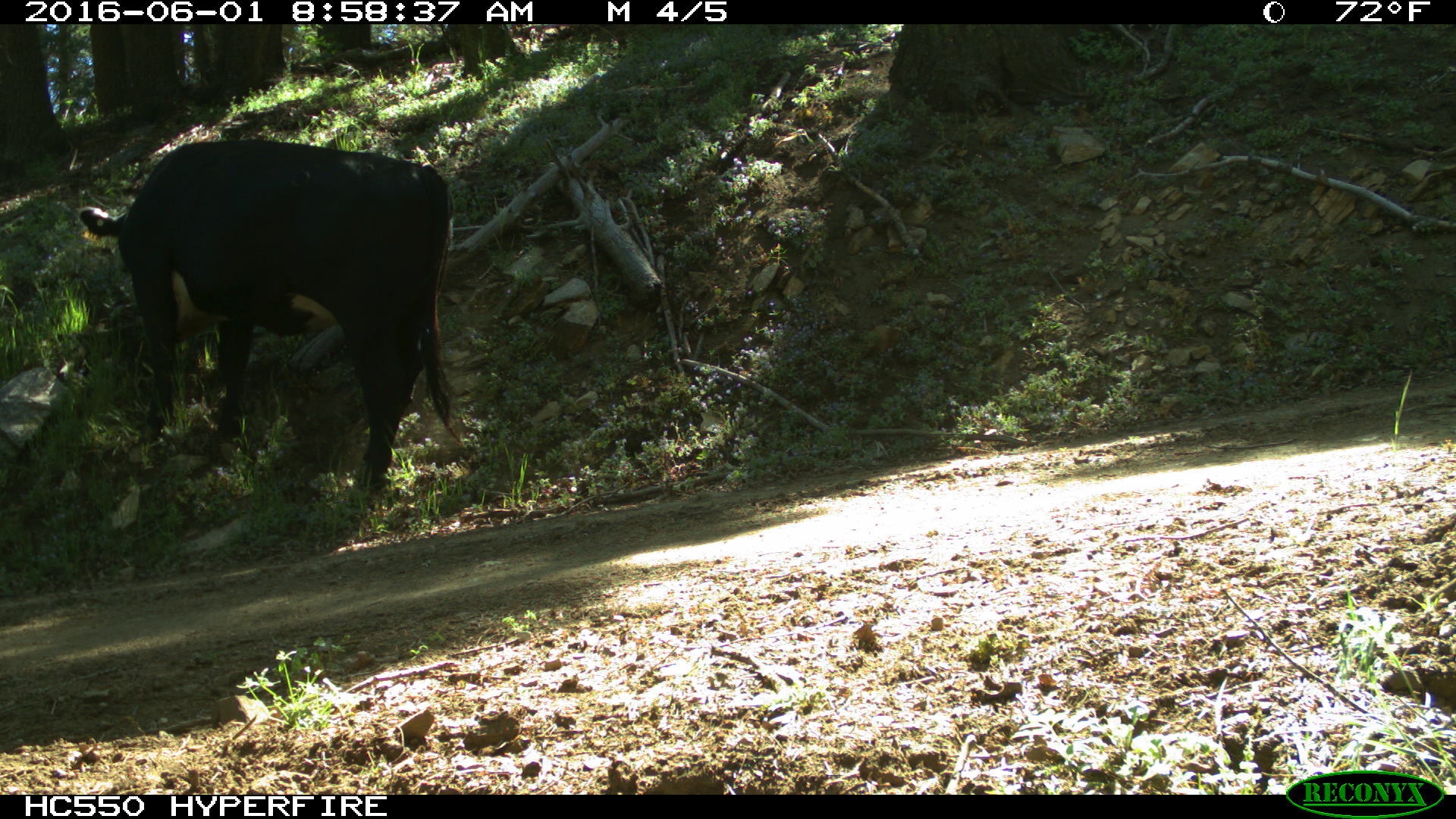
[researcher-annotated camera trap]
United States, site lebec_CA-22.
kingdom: Animalia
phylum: Chordata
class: Mammalia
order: Artiodactyla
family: Bovidae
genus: Bos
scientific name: Bos taurus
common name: domestic cow